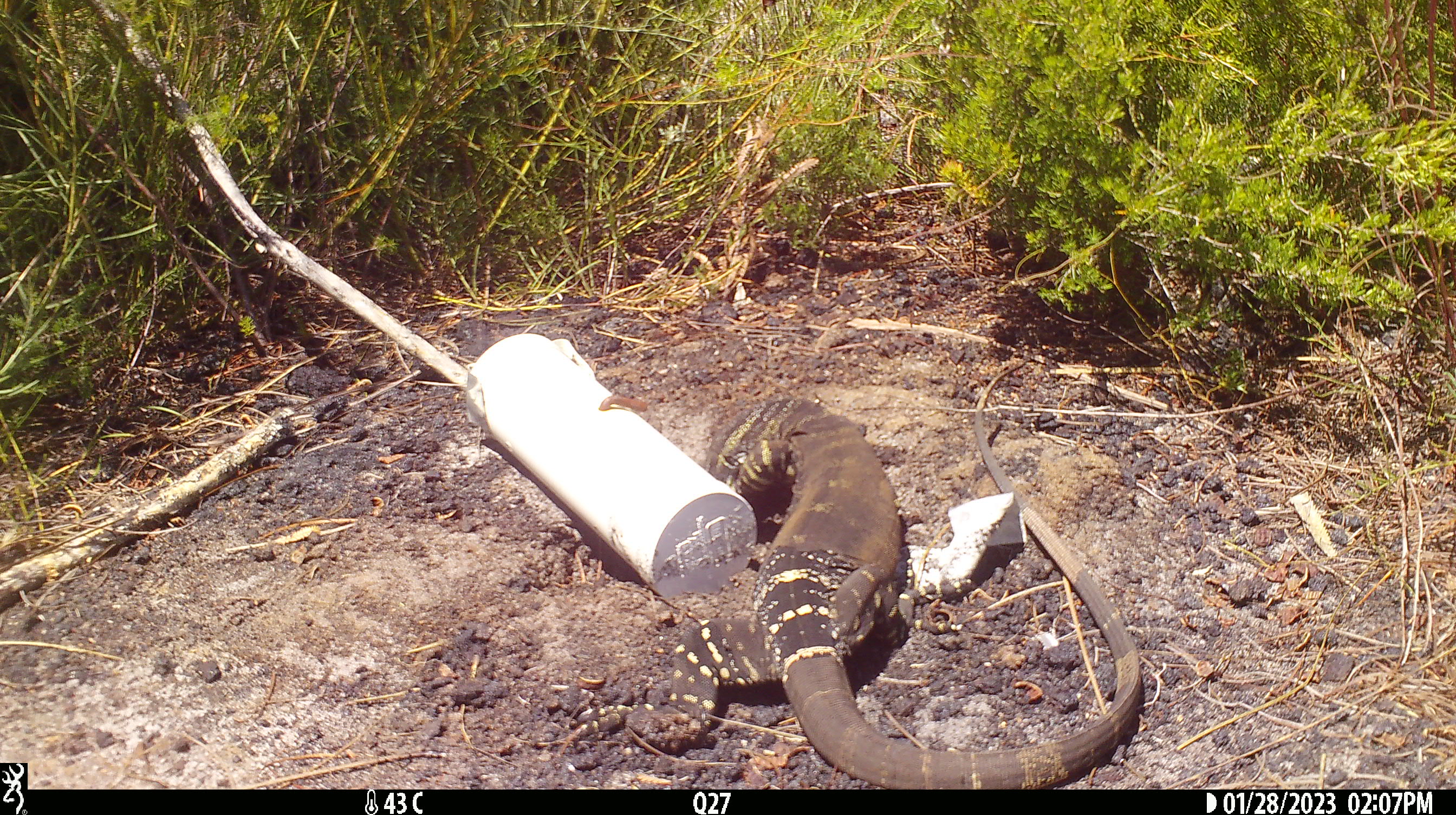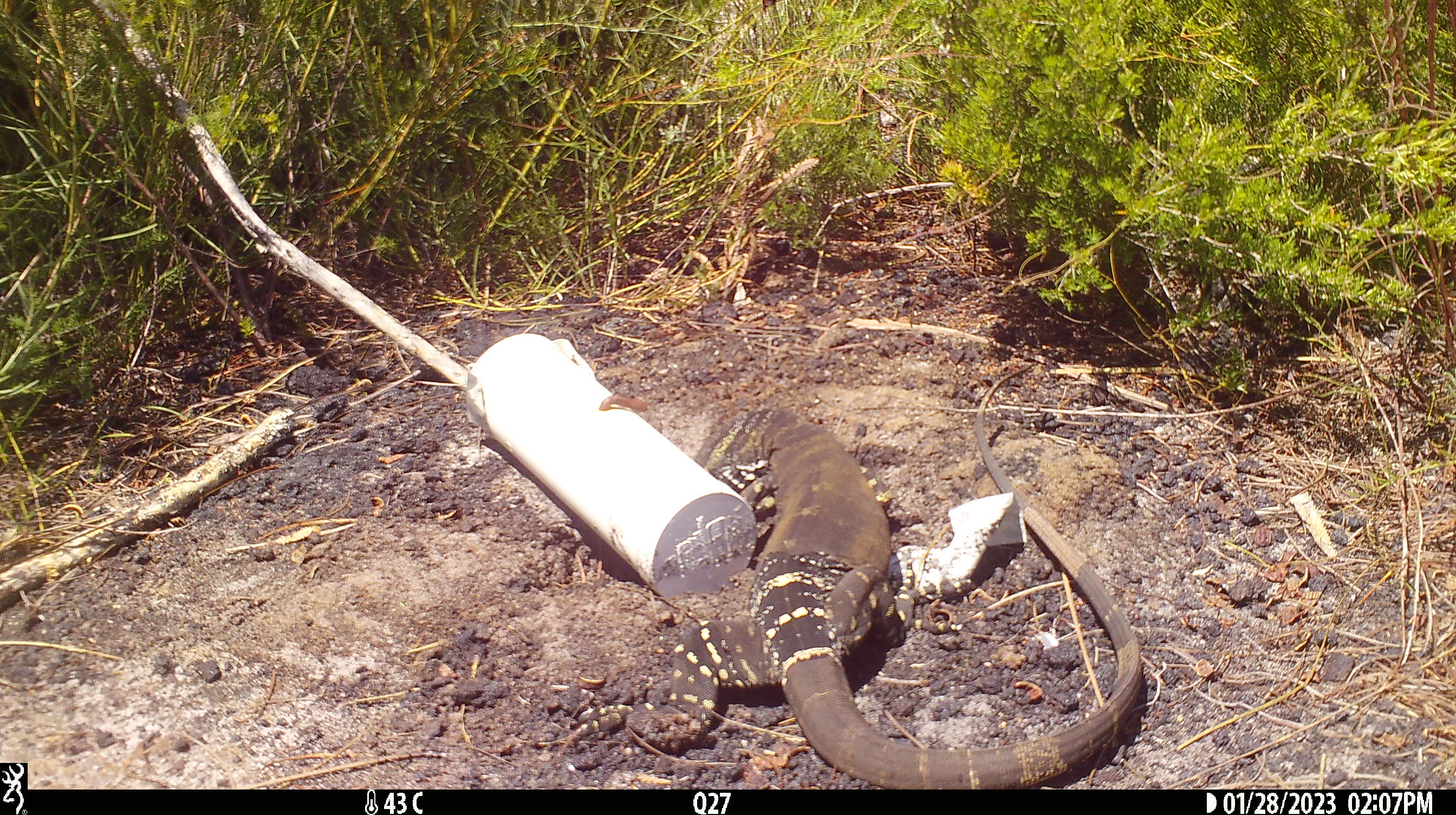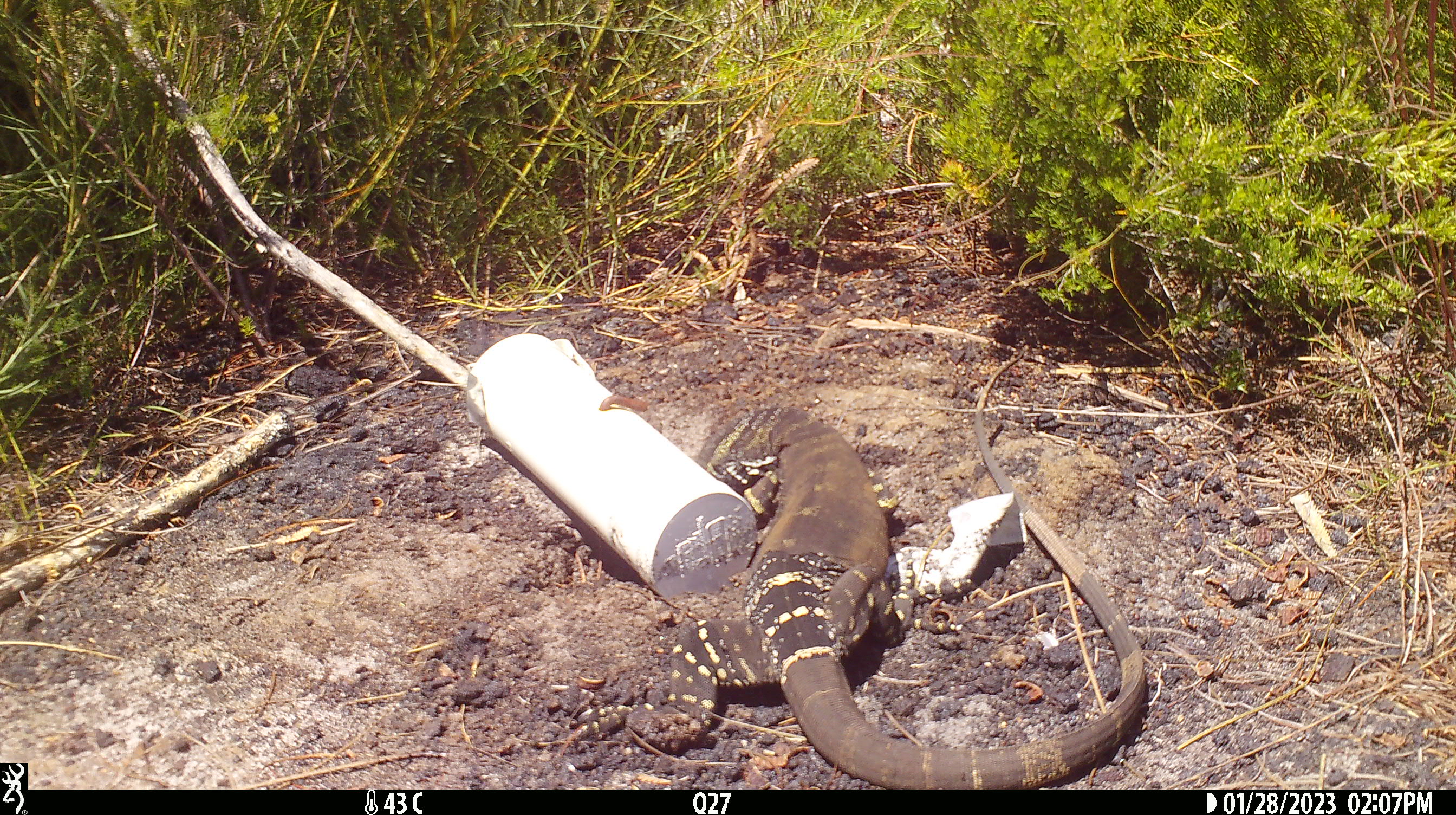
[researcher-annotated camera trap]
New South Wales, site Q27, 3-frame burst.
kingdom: Animalia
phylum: Chordata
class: Reptilia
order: Squamata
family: Varanidae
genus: Varanus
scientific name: Varanus varius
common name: lace monitor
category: goanna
Goanna (lace monitor) (Varanus varius).